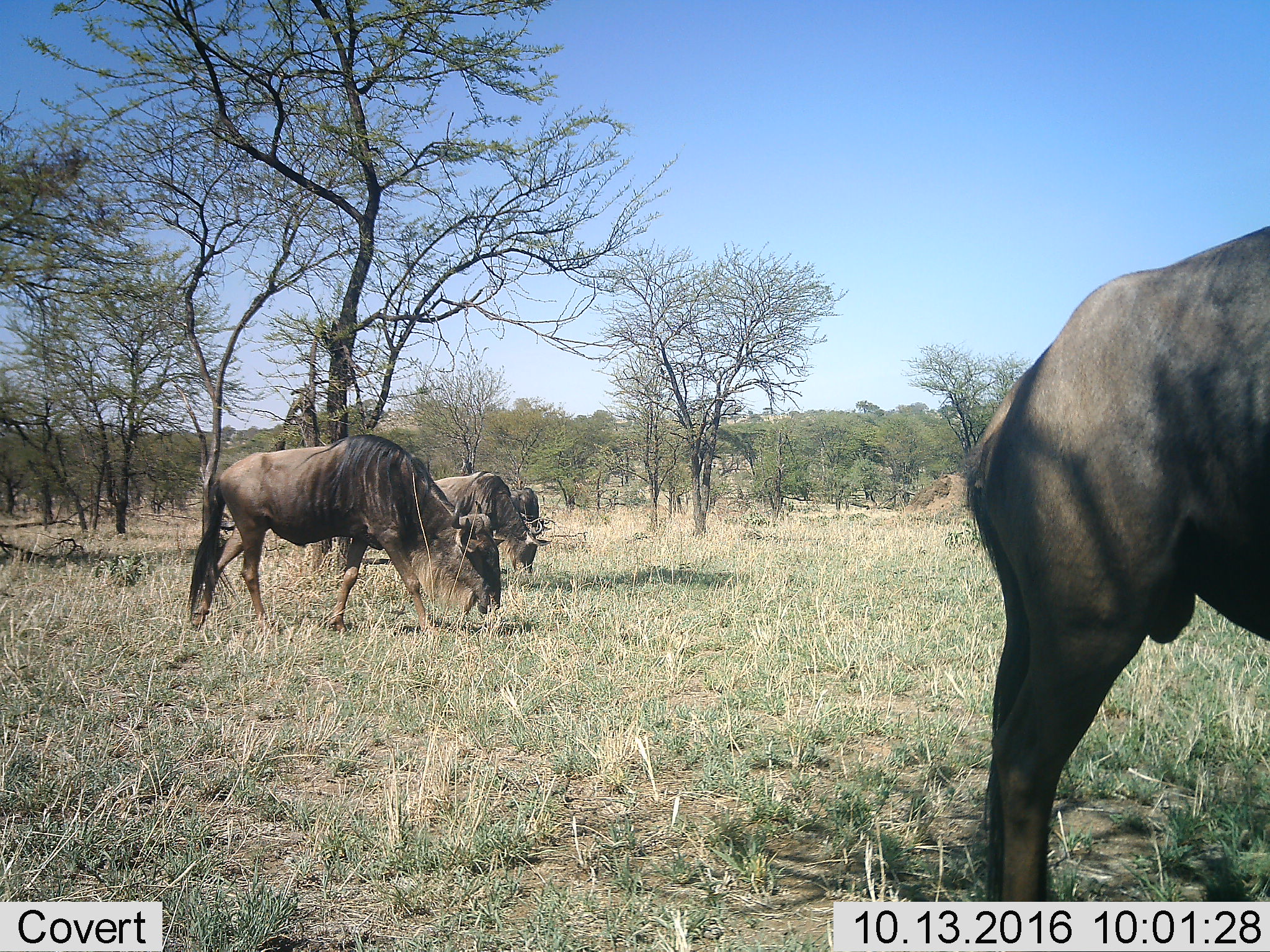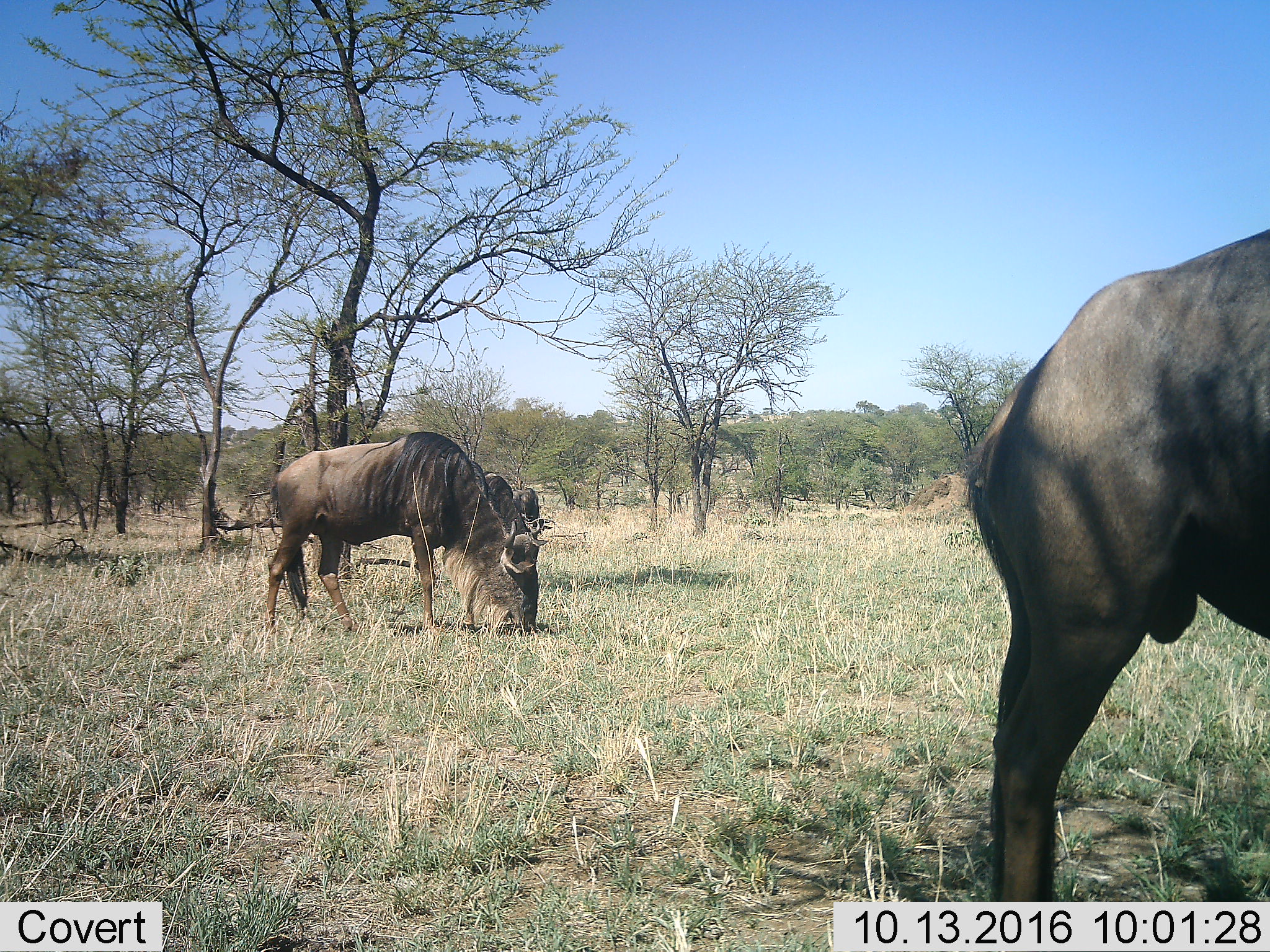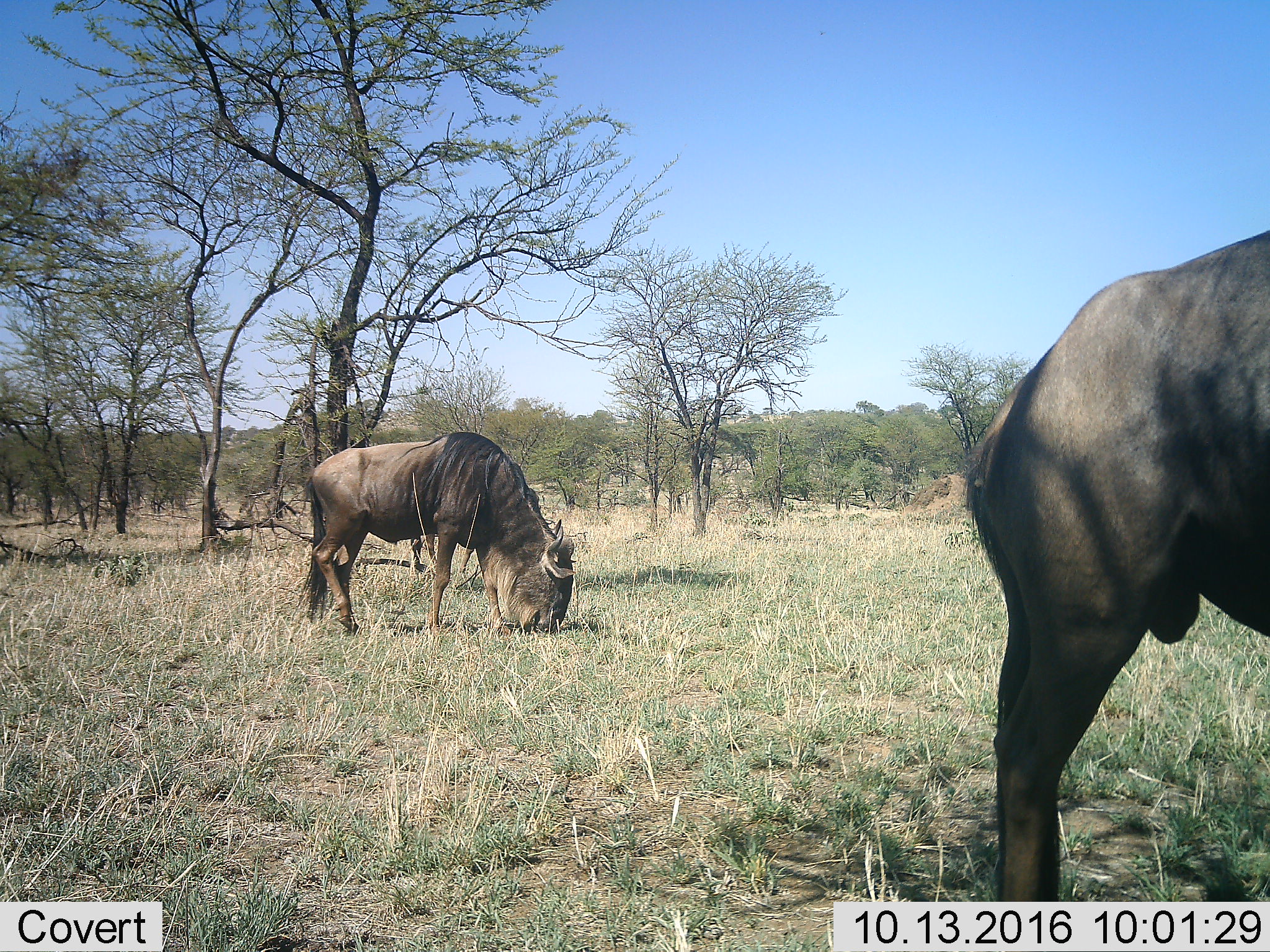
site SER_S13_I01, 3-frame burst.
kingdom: Animalia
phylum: Chordata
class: Mammalia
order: Artiodactyla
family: Bovidae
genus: Connochaetes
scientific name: Connochaetes taurinus taurinus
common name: blue wildebeest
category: wildebeestblue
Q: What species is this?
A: Wildebeestblue (blue wildebeest) (Connochaetes taurinus taurinus).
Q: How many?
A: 4.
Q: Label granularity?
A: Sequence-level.